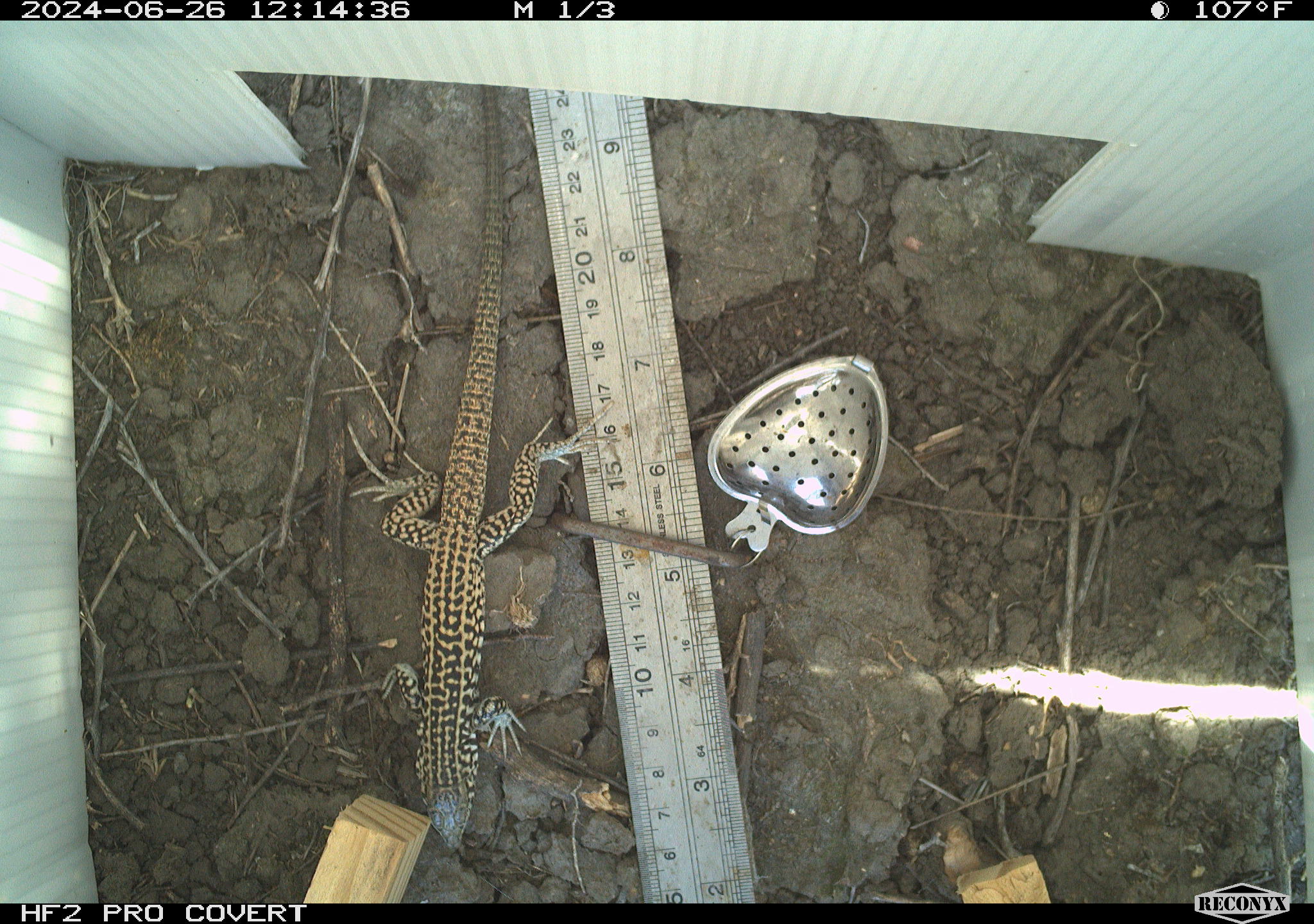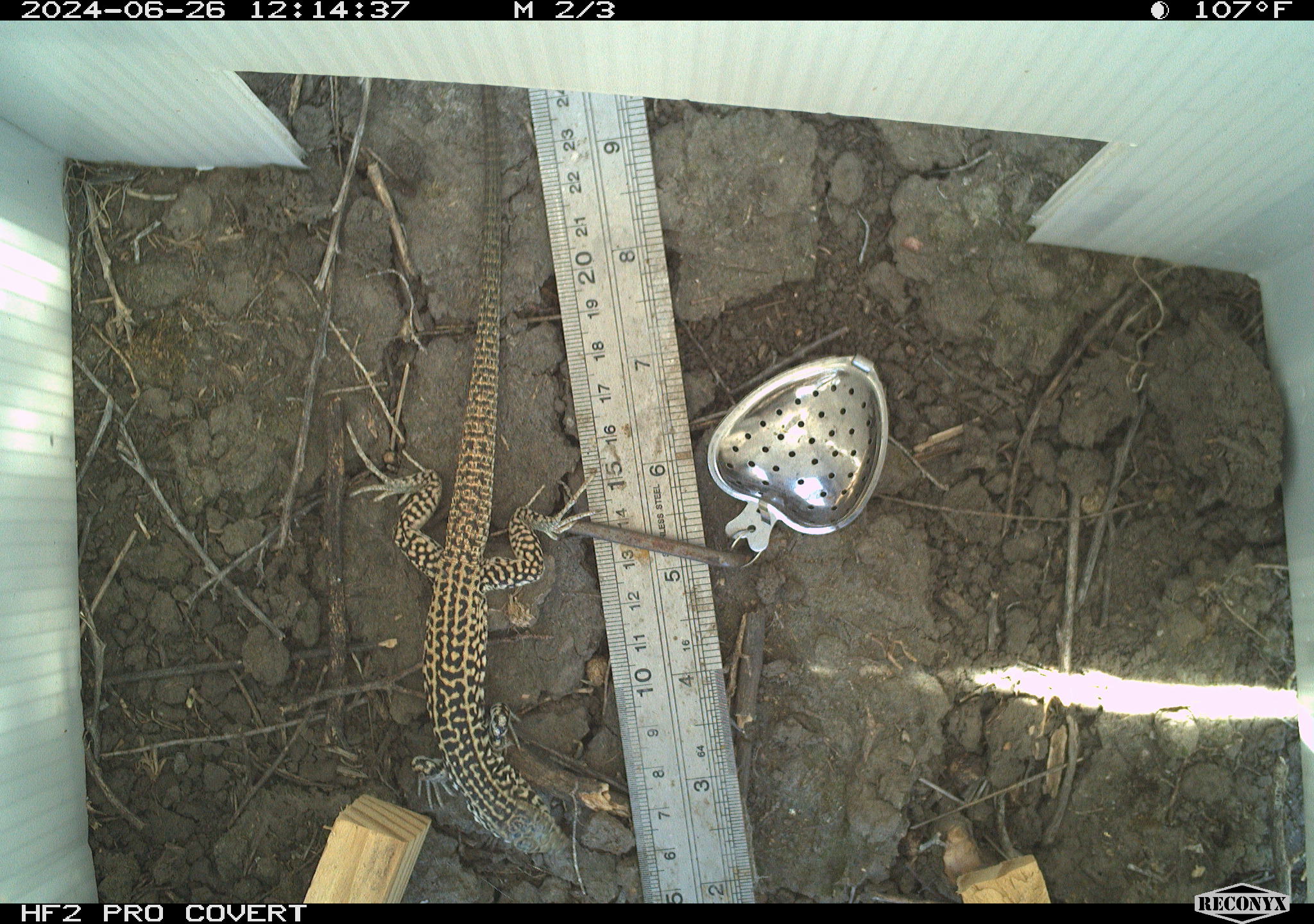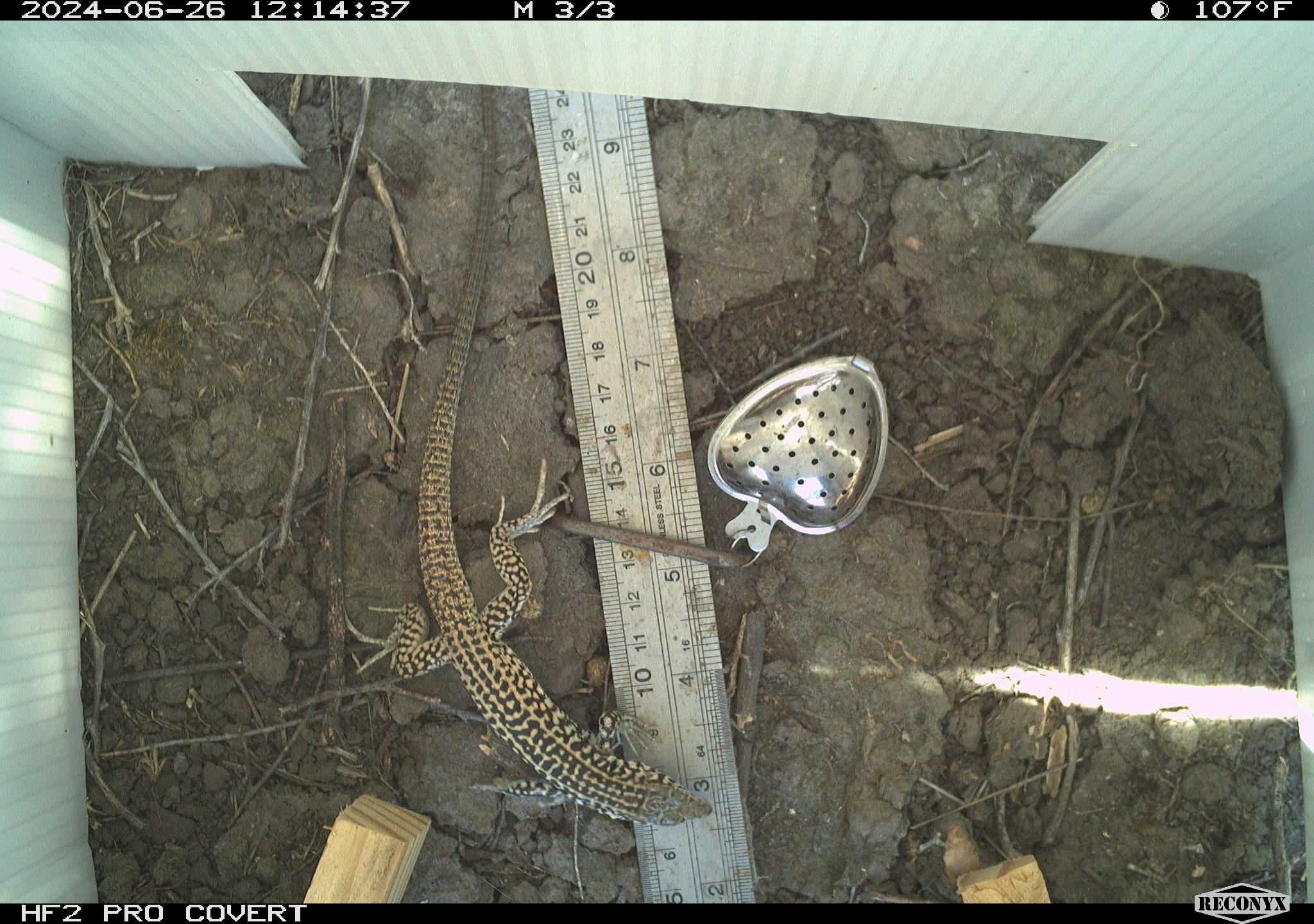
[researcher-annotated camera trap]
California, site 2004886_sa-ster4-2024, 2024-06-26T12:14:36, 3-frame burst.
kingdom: Animalia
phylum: Chordata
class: Reptilia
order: Squamata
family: Teiidae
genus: Aspidoscelis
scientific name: Aspidoscelis tigris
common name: western whiptail